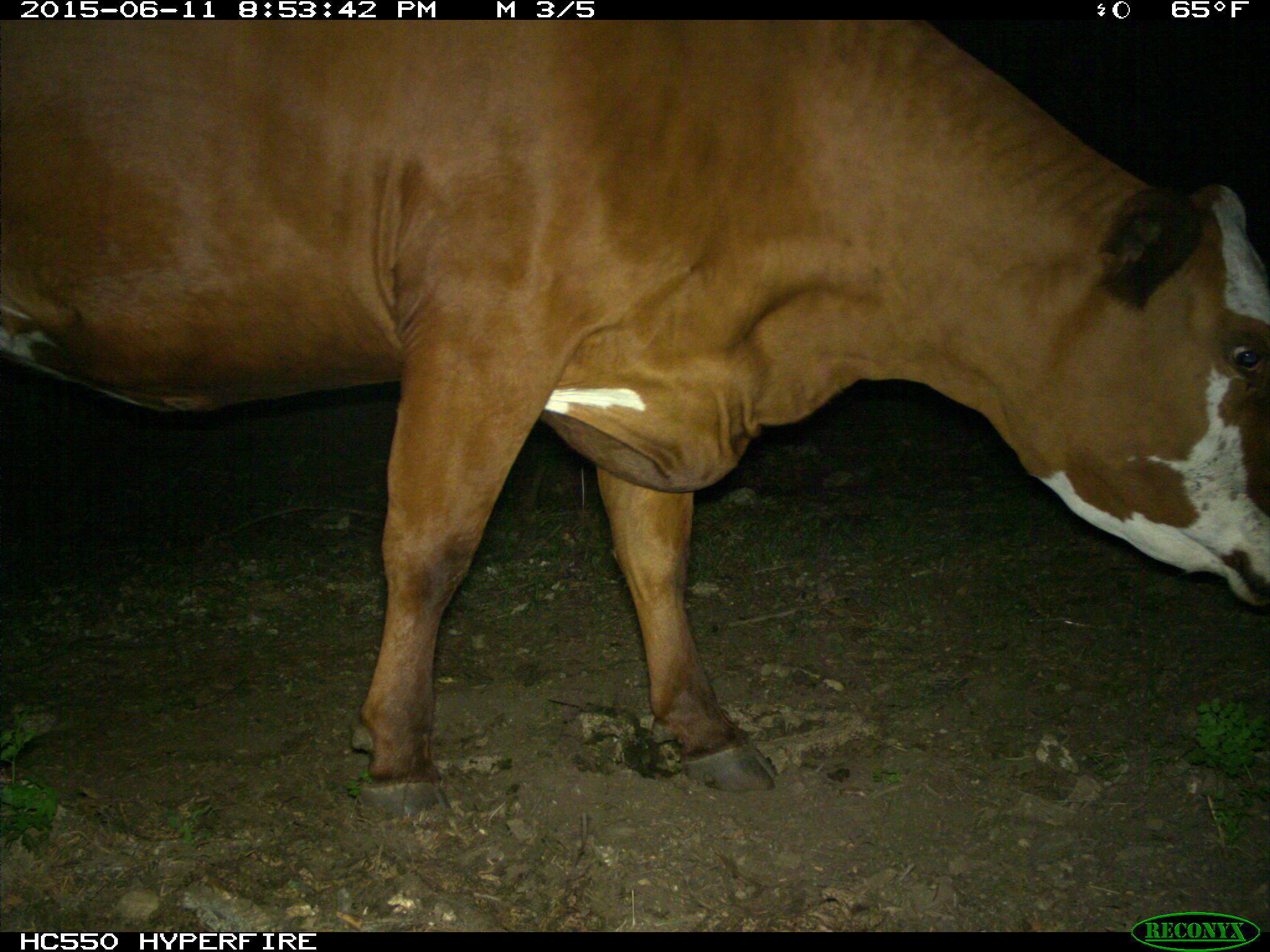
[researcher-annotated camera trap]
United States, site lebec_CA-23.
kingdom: Animalia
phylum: Chordata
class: Mammalia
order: Artiodactyla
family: Bovidae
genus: Bos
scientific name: Bos taurus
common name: domestic cow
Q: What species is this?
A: Bos taurus (domestic cow).